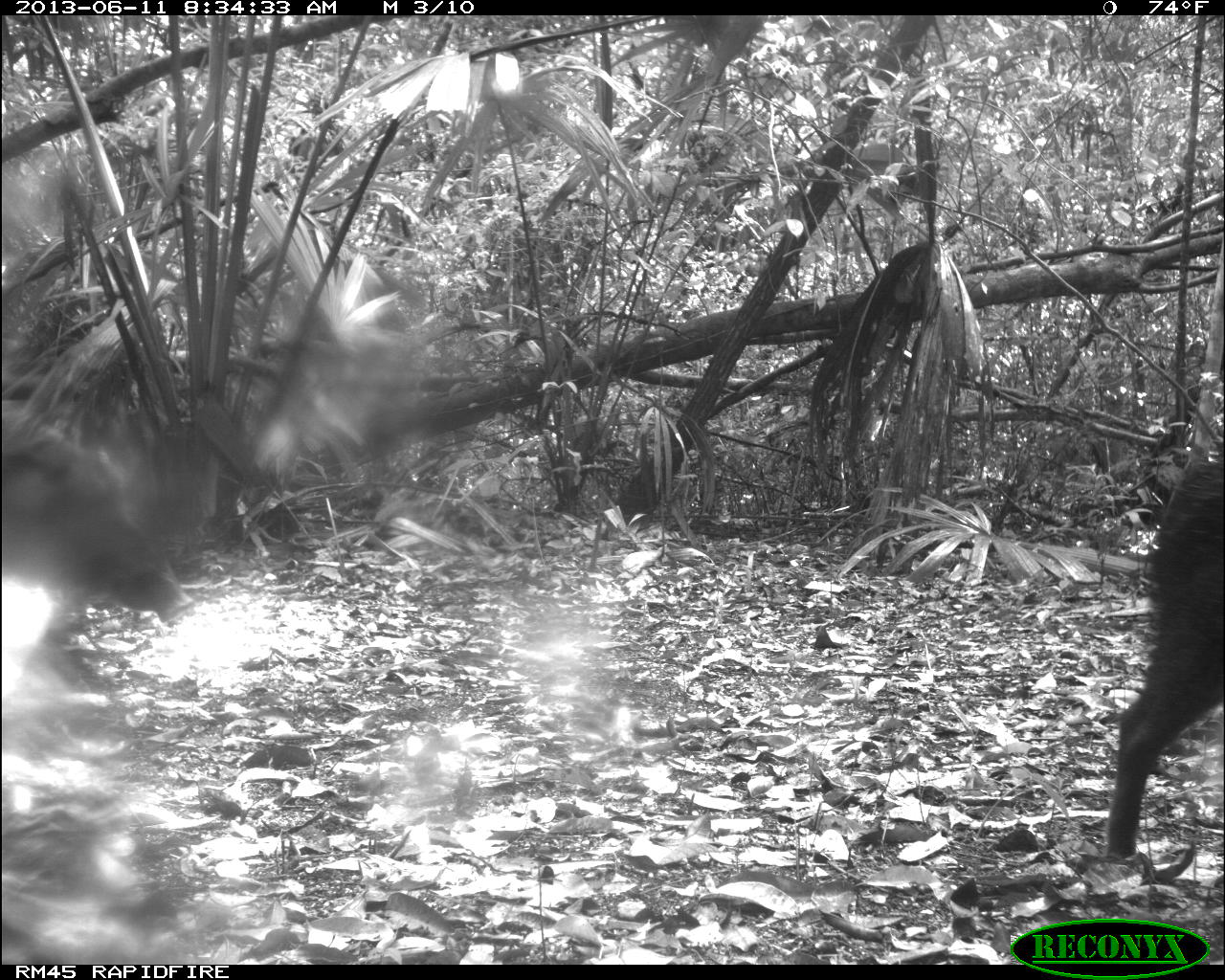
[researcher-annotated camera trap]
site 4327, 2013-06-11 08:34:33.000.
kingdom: Animalia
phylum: Chordata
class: Mammalia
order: Artiodactyla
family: Tayassuidae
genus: Tayassu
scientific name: Tayassu pecari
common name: white-lipped peccary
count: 14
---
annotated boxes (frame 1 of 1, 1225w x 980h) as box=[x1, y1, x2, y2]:
tayassu pecari: box=[0, 420, 198, 673]; box=[1102, 457, 1225, 859]